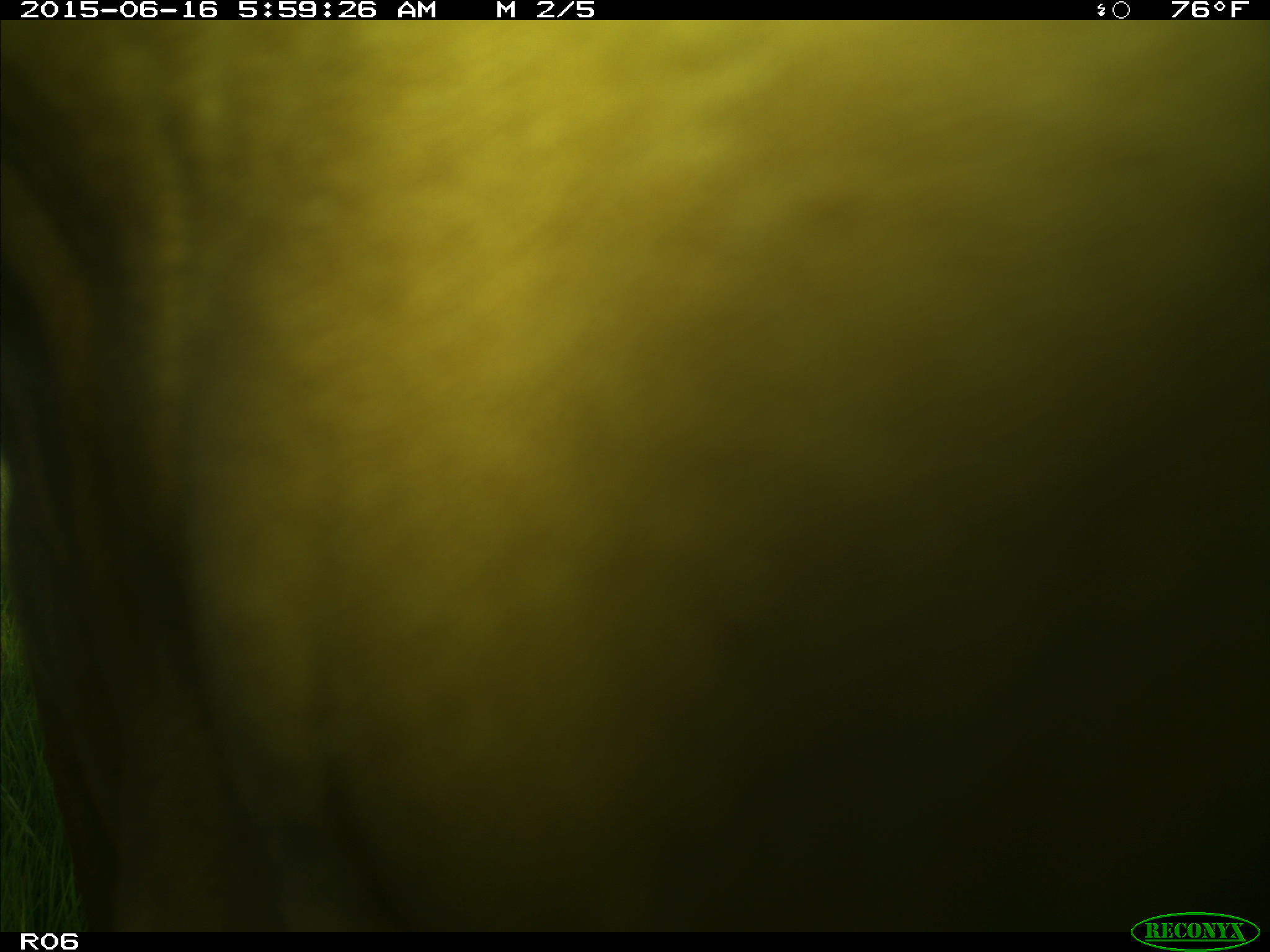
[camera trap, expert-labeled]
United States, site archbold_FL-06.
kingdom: Animalia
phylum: Chordata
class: Mammalia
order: Artiodactyla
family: Bovidae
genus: Bos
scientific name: Bos taurus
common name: domestic cow